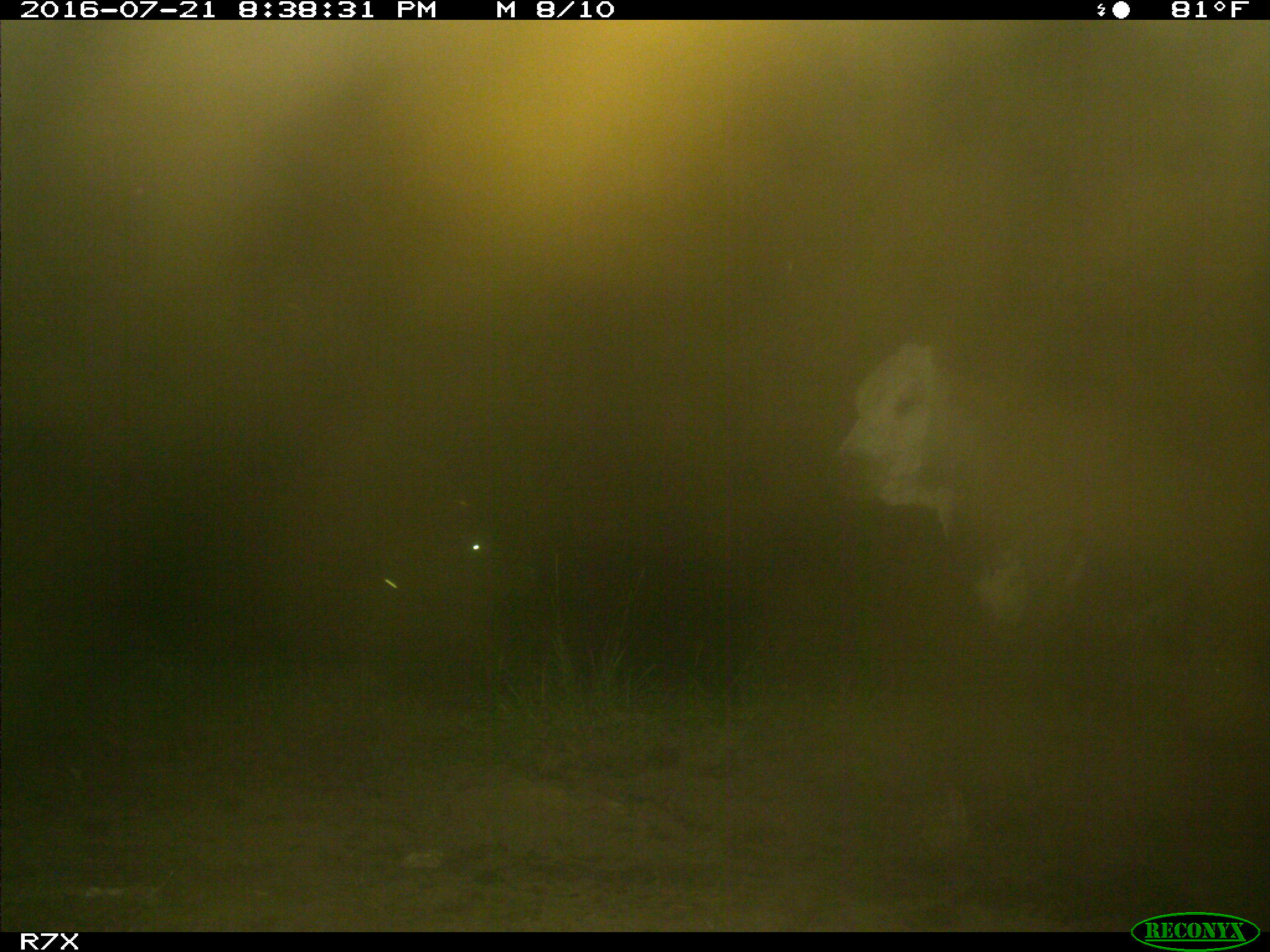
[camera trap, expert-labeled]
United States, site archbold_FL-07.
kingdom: Animalia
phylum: Chordata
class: Mammalia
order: Artiodactyla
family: Bovidae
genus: Bos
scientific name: Bos taurus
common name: domestic cow